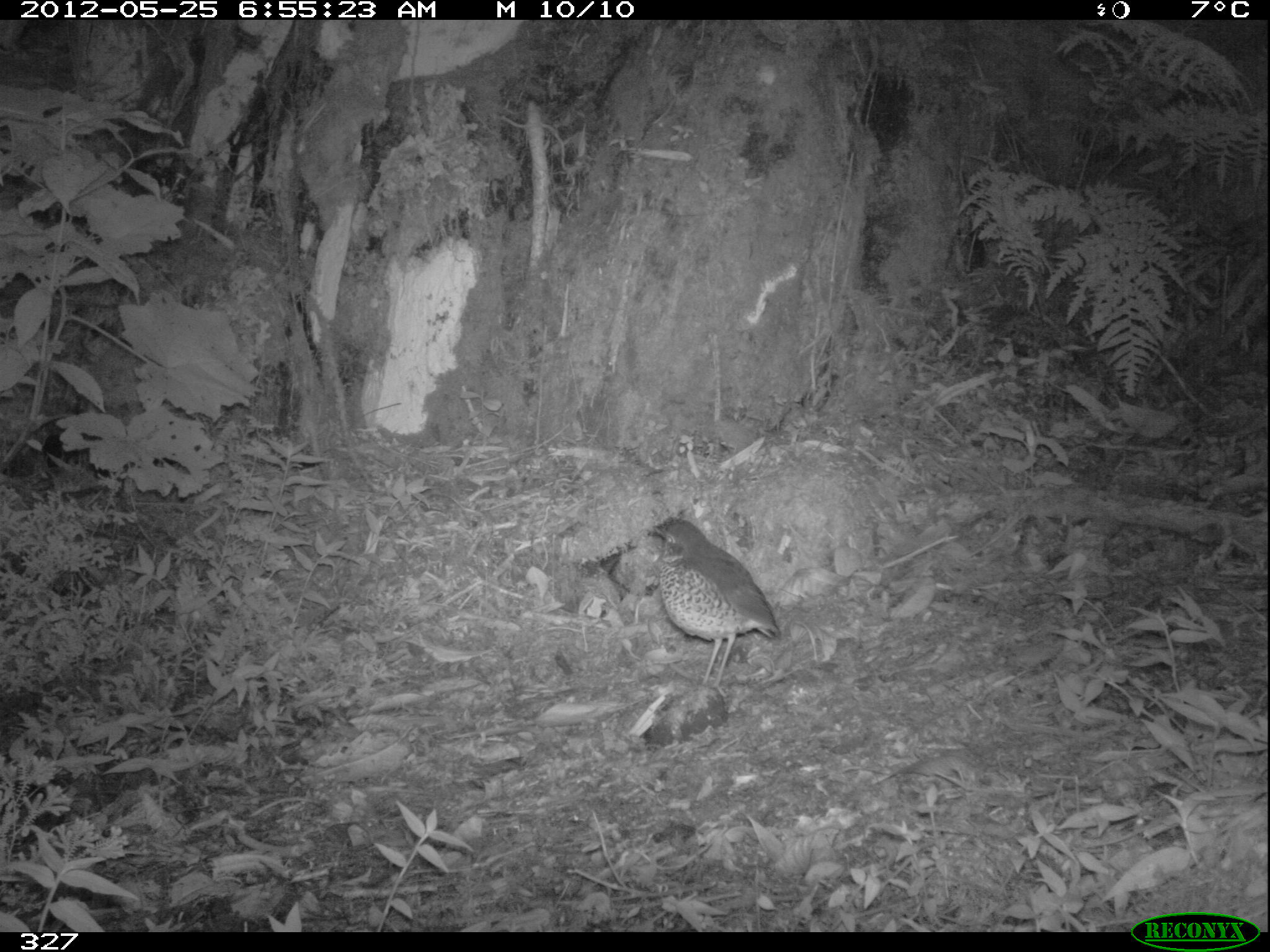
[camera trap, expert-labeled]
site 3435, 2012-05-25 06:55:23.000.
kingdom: Animalia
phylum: Chordata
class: Aves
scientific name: Aves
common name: bird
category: unknown bird